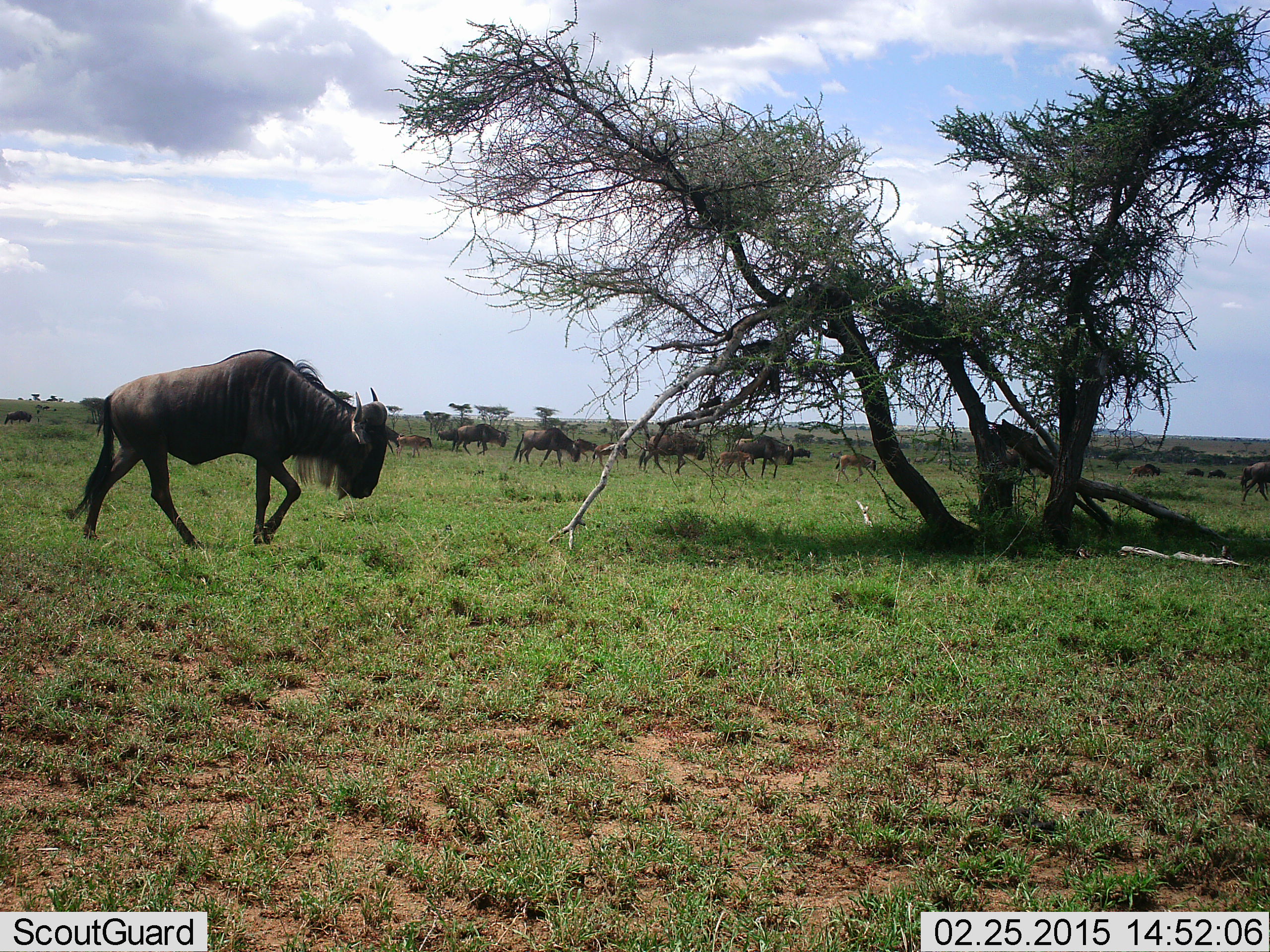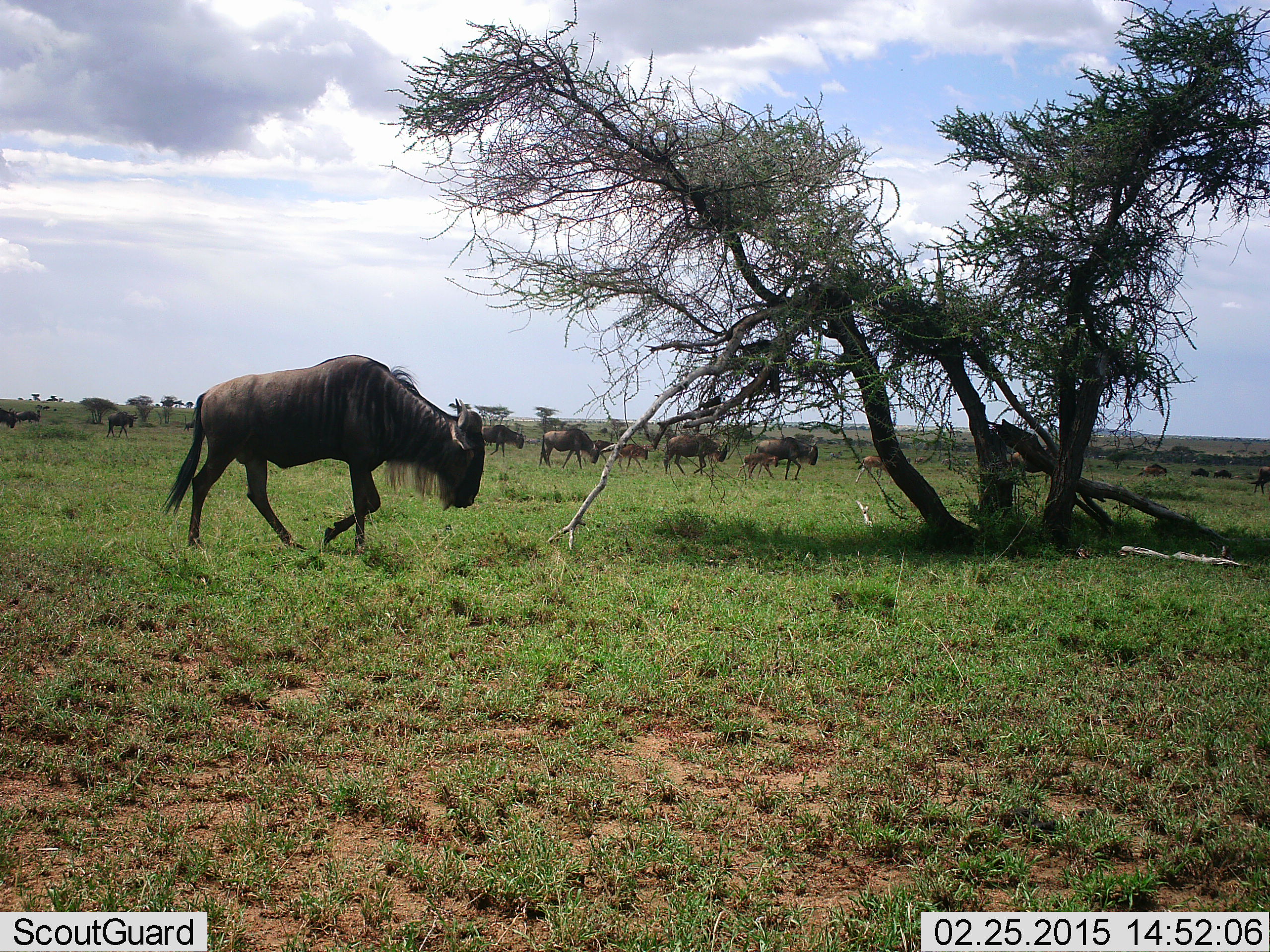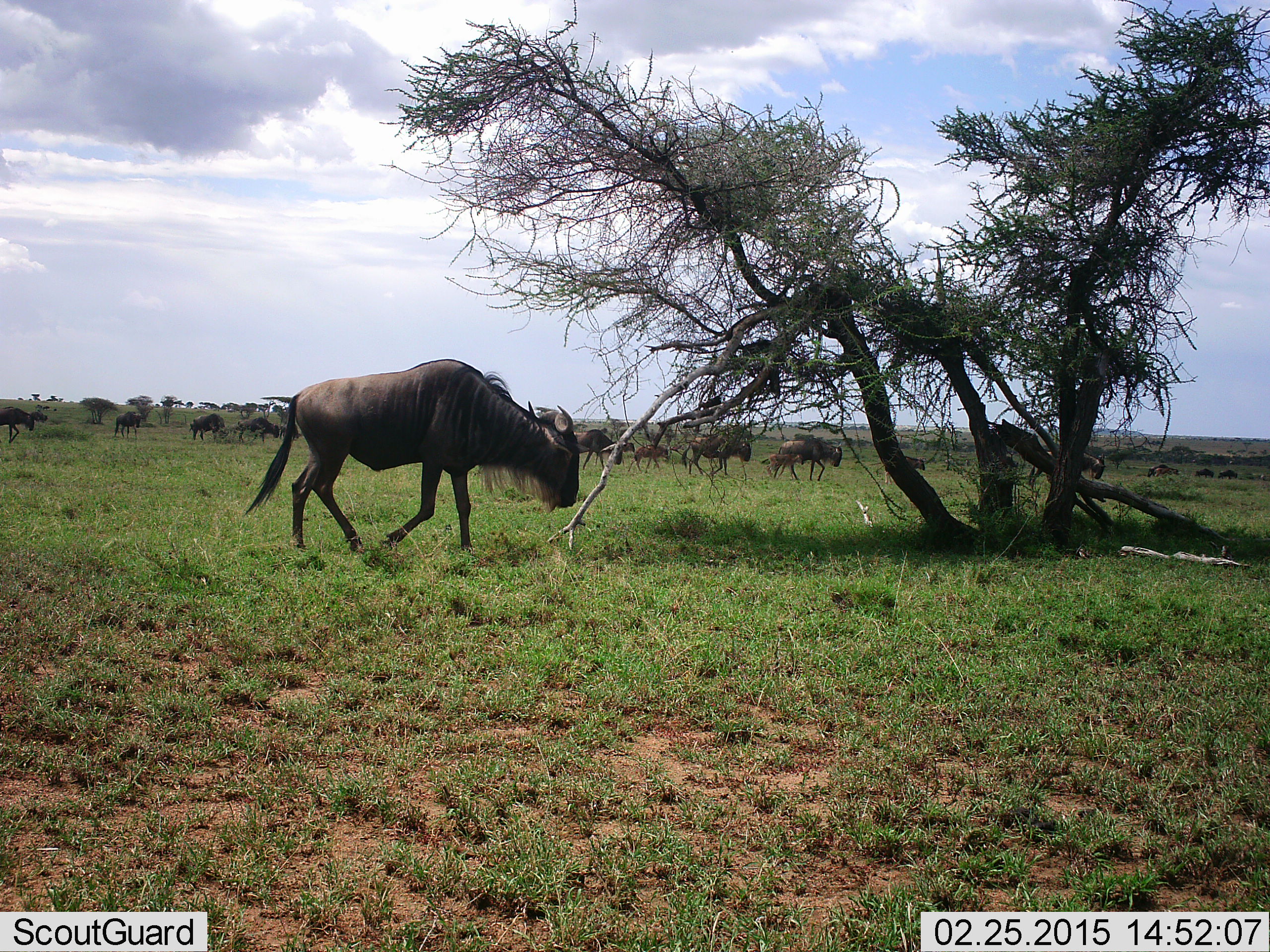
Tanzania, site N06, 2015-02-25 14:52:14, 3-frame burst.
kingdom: Animalia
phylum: Chordata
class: Mammalia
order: Artiodactyla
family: Bovidae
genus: Connochaetes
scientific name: Connochaetes taurinus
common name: blue wildebeest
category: wildebeest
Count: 11-50.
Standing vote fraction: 10%.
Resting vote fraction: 0%.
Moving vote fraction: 90%.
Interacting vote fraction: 0%.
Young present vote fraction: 50%.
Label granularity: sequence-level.